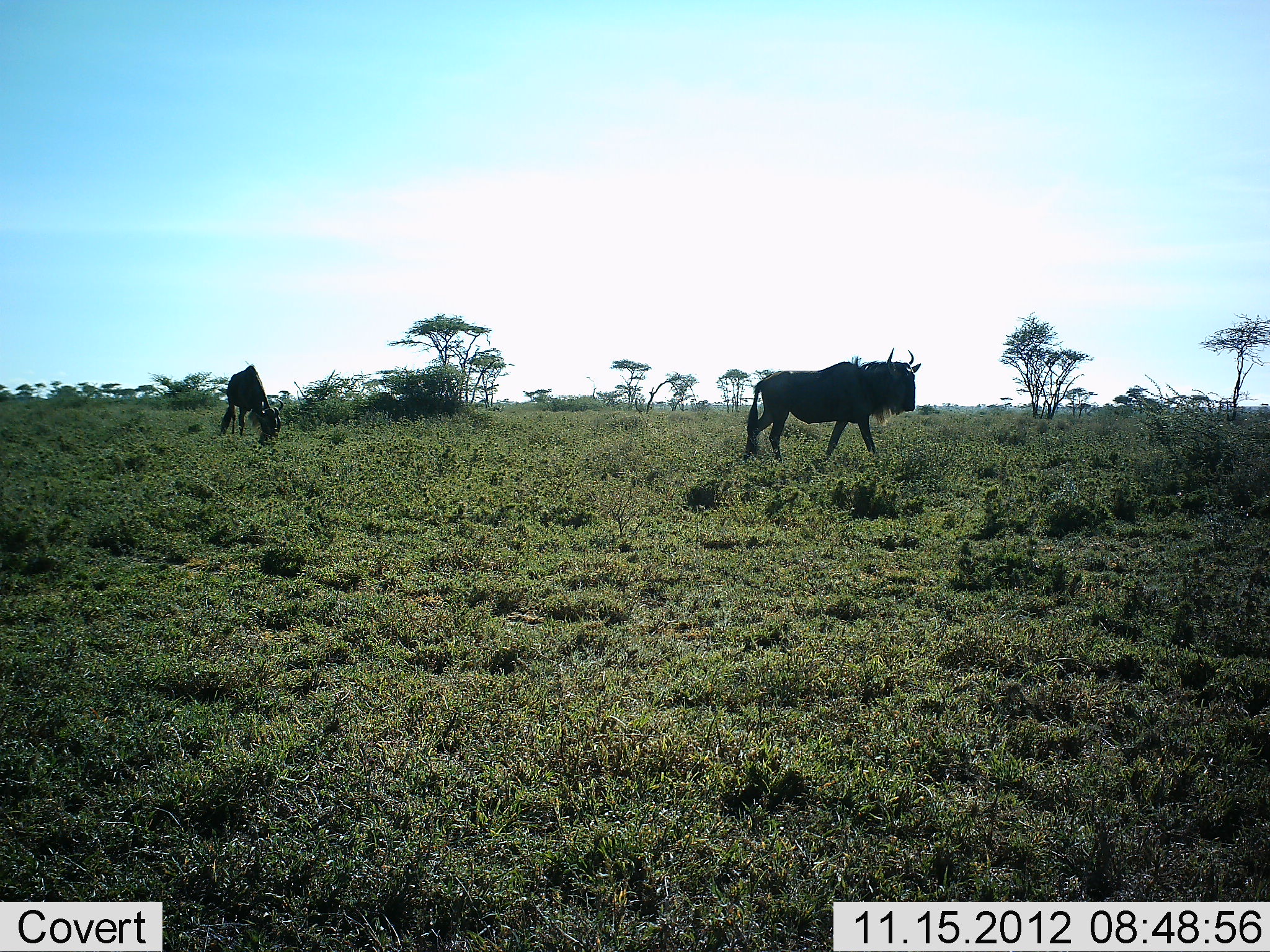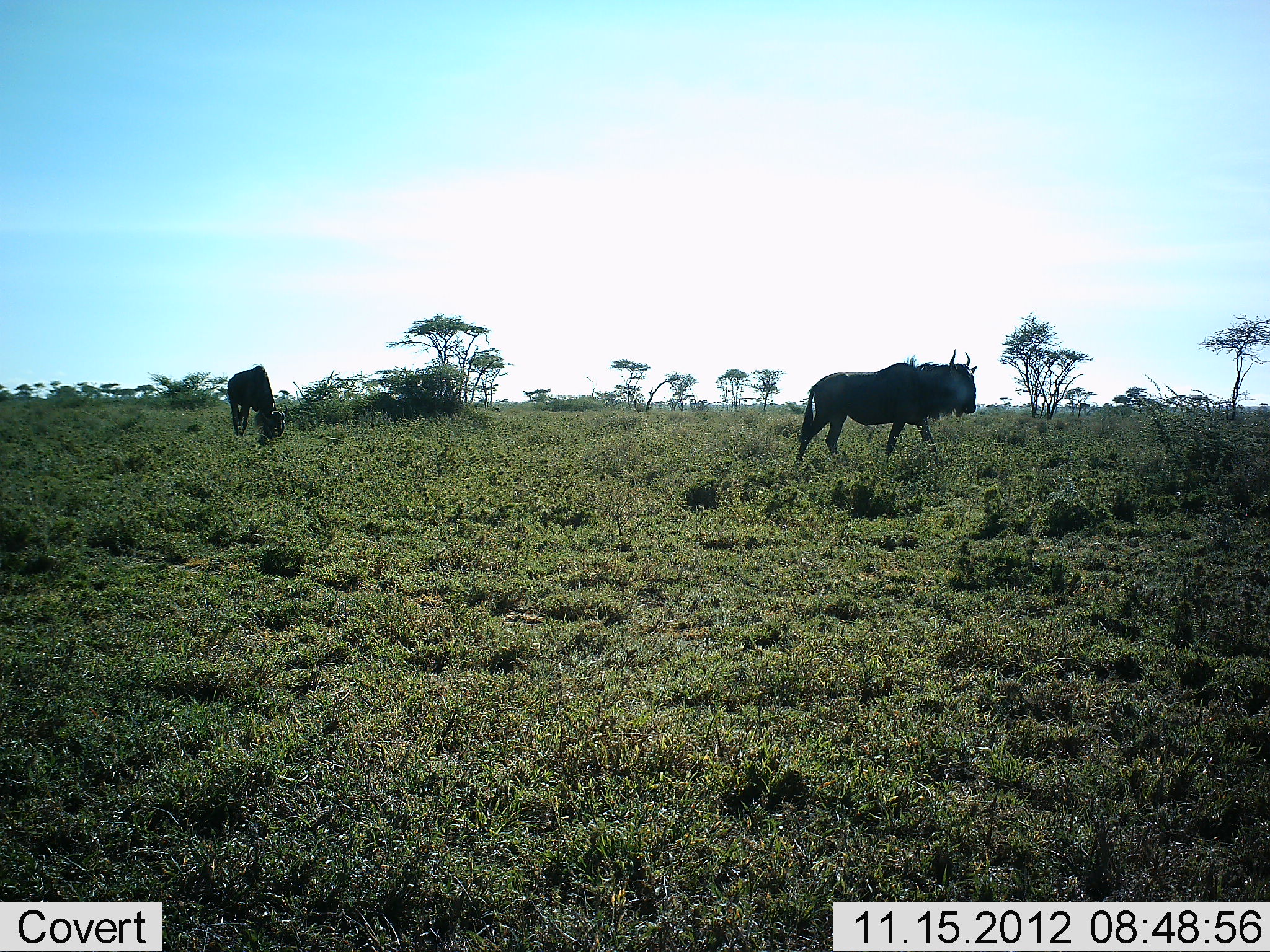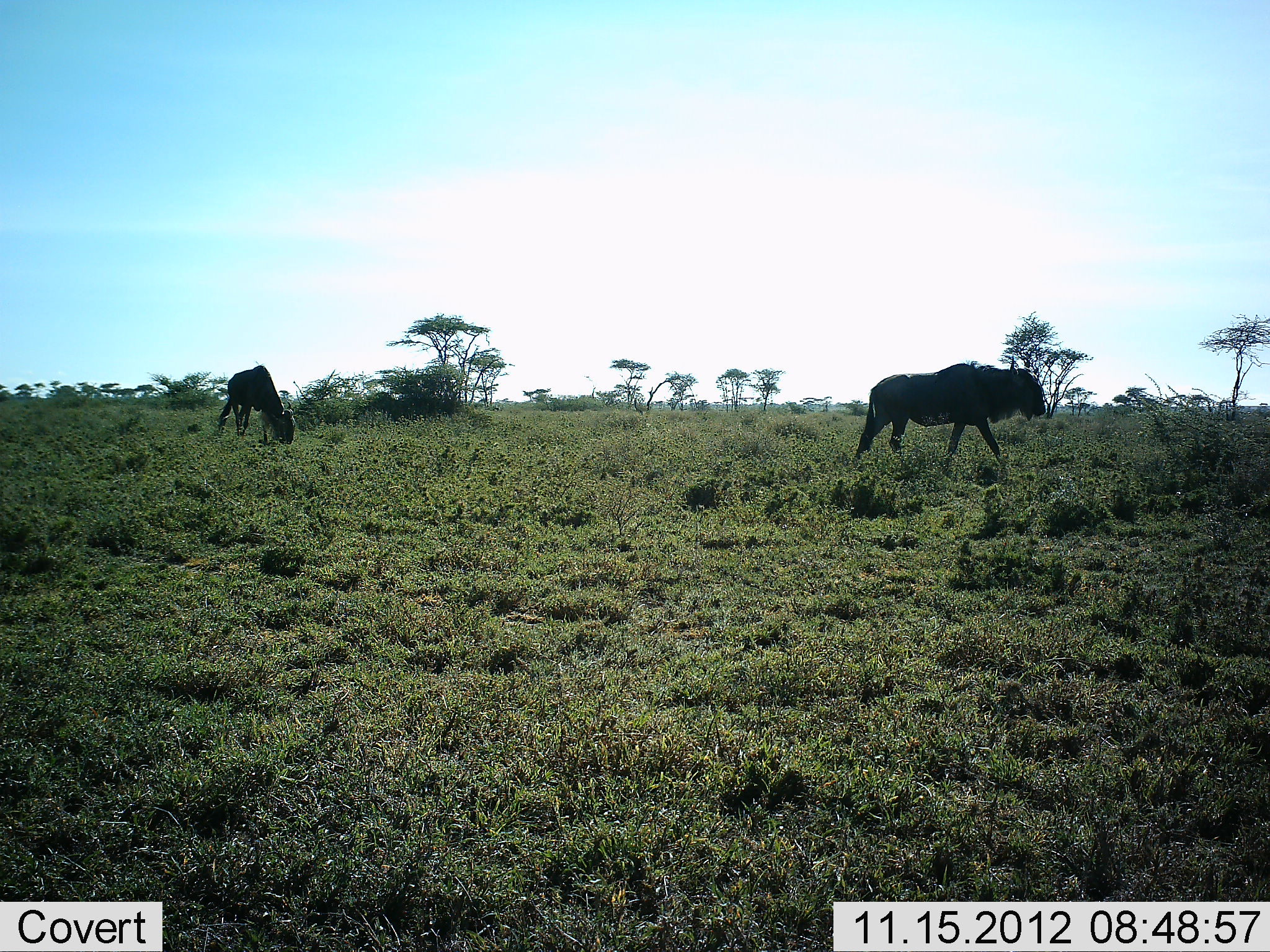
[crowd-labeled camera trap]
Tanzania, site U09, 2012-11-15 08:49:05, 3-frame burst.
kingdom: Animalia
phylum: Chordata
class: Mammalia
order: Artiodactyla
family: Bovidae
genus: Connochaetes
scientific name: Connochaetes taurinus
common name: blue wildebeest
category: wildebeest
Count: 2.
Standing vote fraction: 18%.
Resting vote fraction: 0%.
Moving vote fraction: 82%.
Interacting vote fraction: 0%.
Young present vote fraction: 9%.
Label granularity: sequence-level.